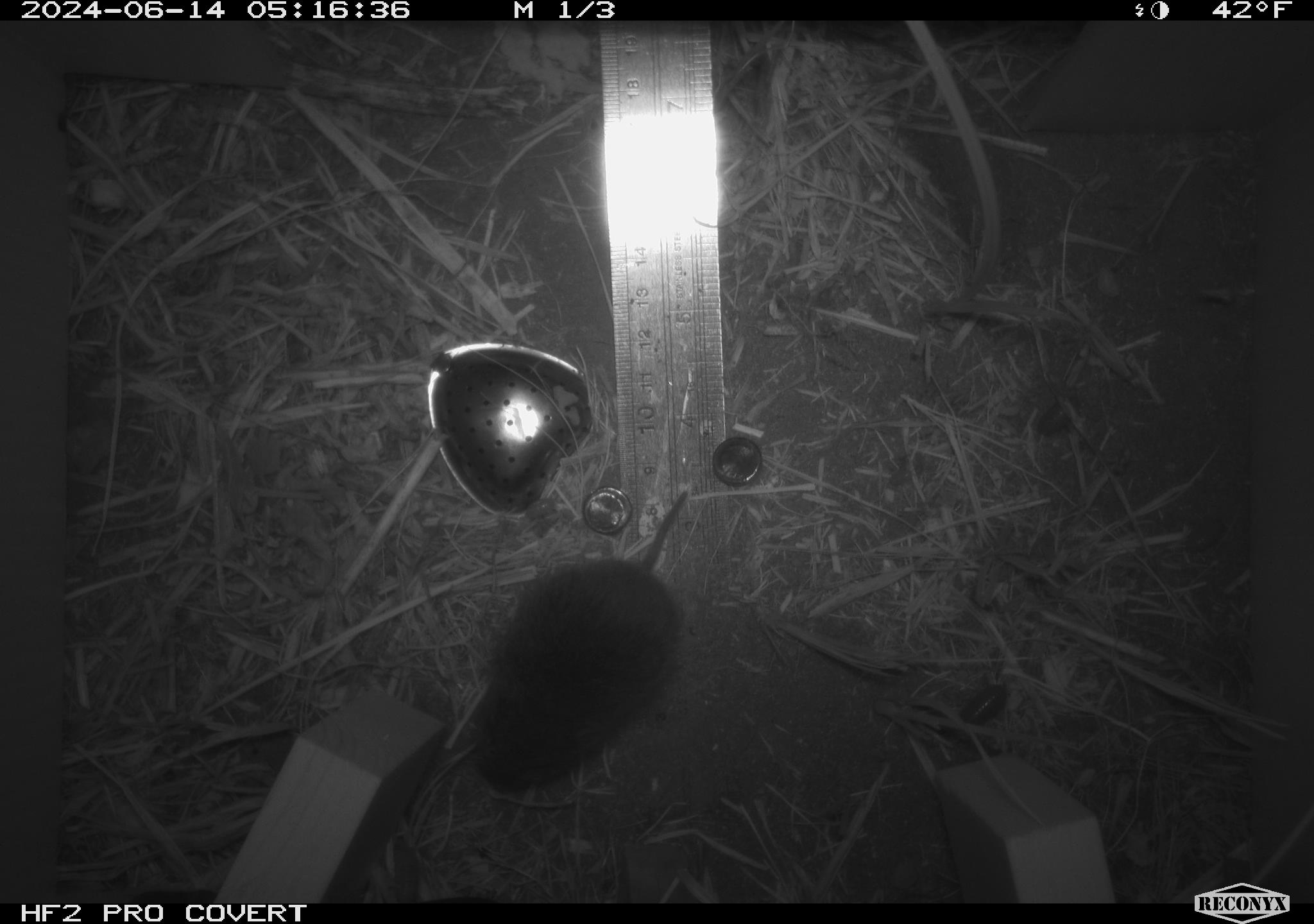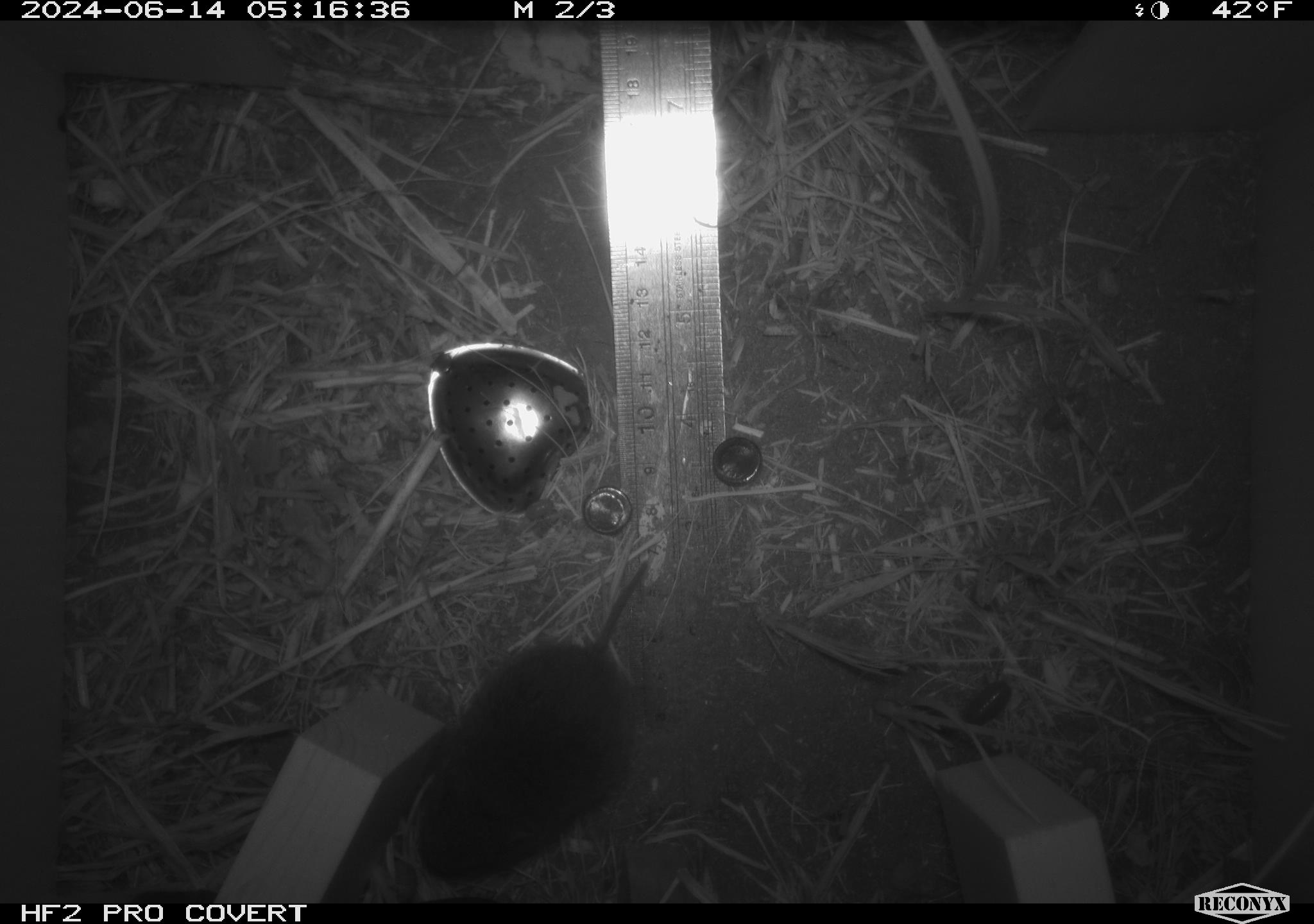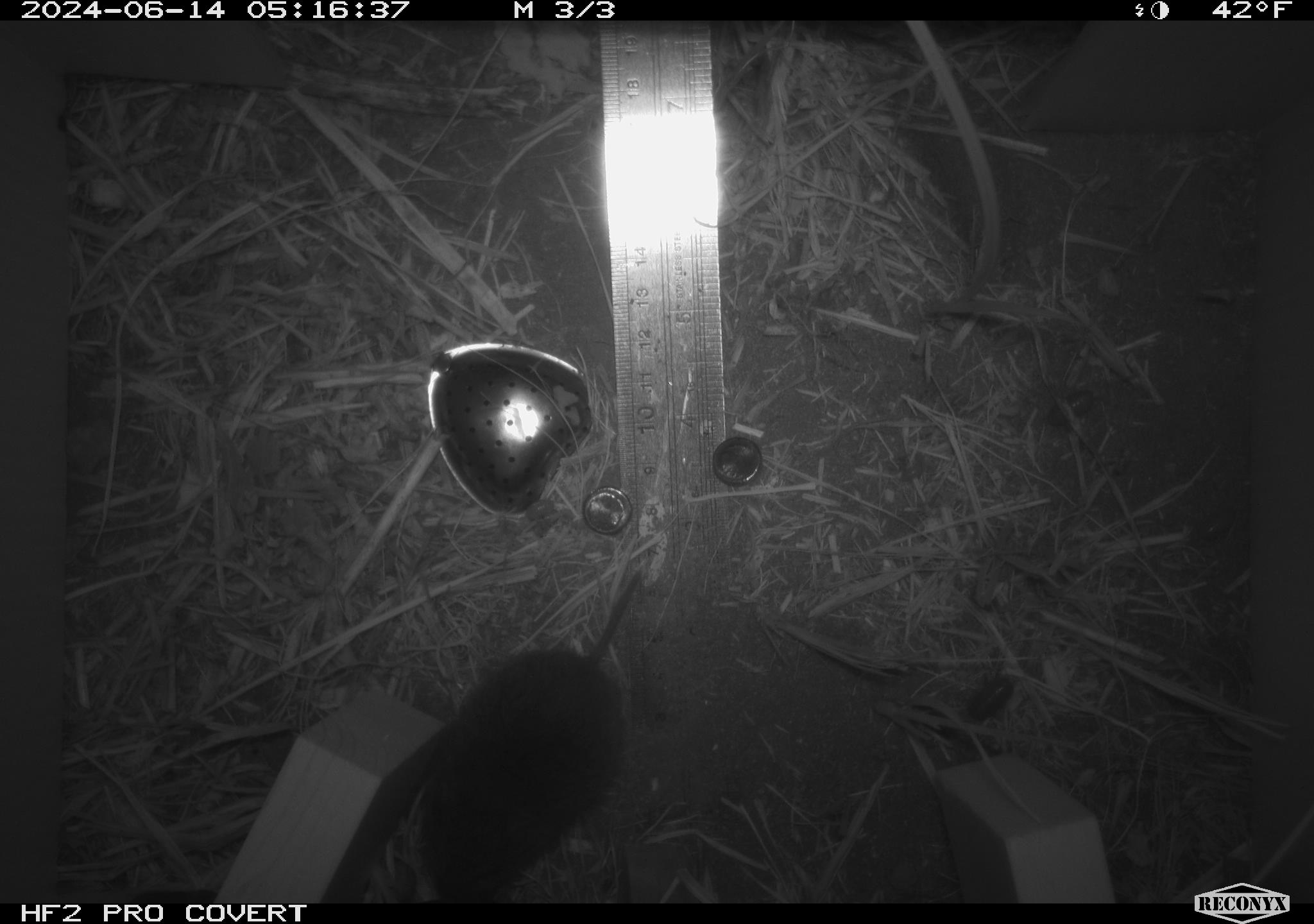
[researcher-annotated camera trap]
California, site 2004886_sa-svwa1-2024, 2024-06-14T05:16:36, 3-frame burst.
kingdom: Animalia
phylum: Chordata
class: Mammalia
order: Rodentia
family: Cricetidae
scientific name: Arvicolinae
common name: voles, lemmings, and muskrats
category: arvicolinae subfamily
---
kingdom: Animalia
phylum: Arthropoda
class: Malacostraca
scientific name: Malacostraca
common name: amphipods, crabs, isopods, krill, lobsters and shrimps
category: malacostracan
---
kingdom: Animalia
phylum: Arthropoda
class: Insecta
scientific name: Insecta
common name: insect